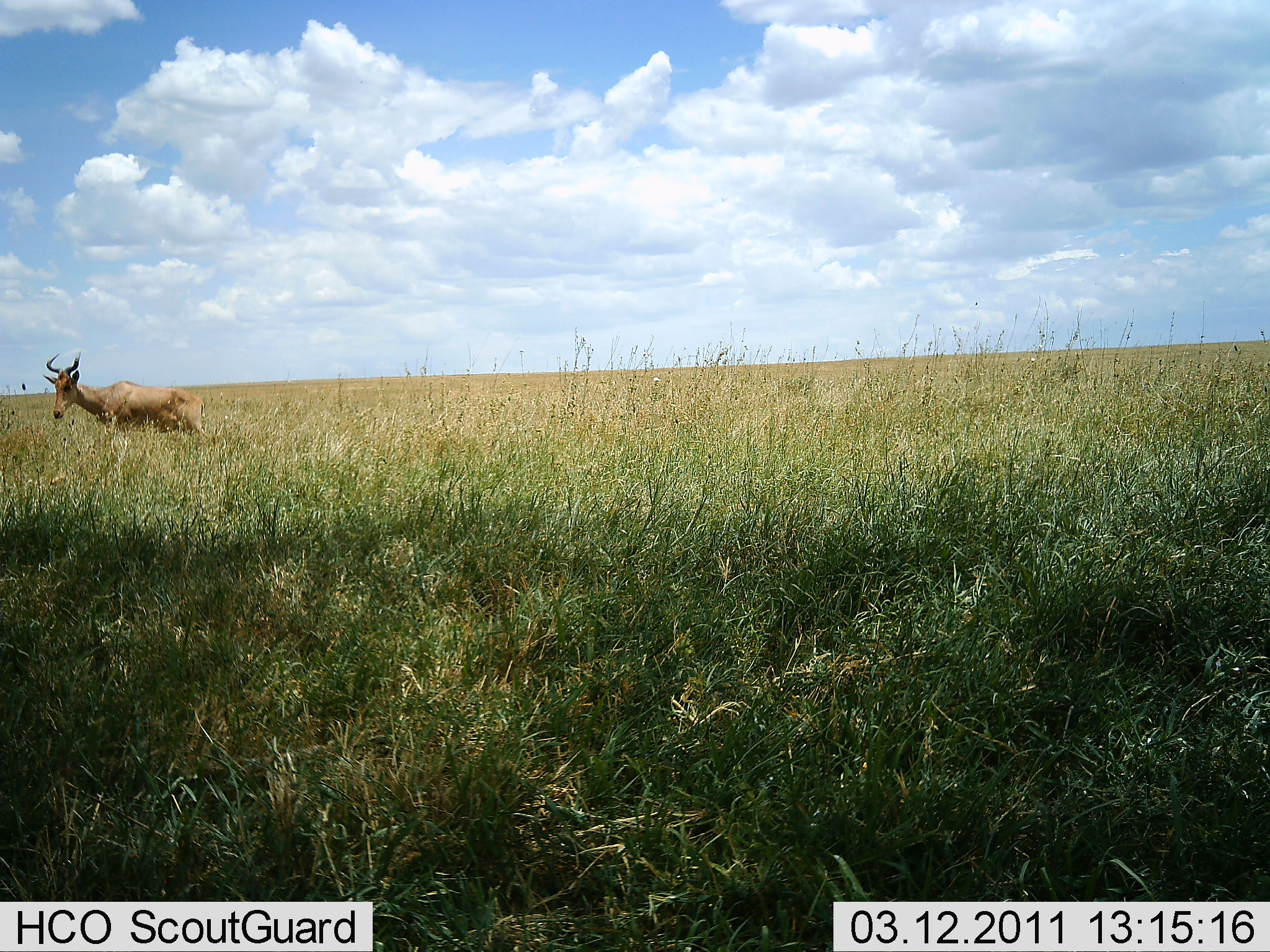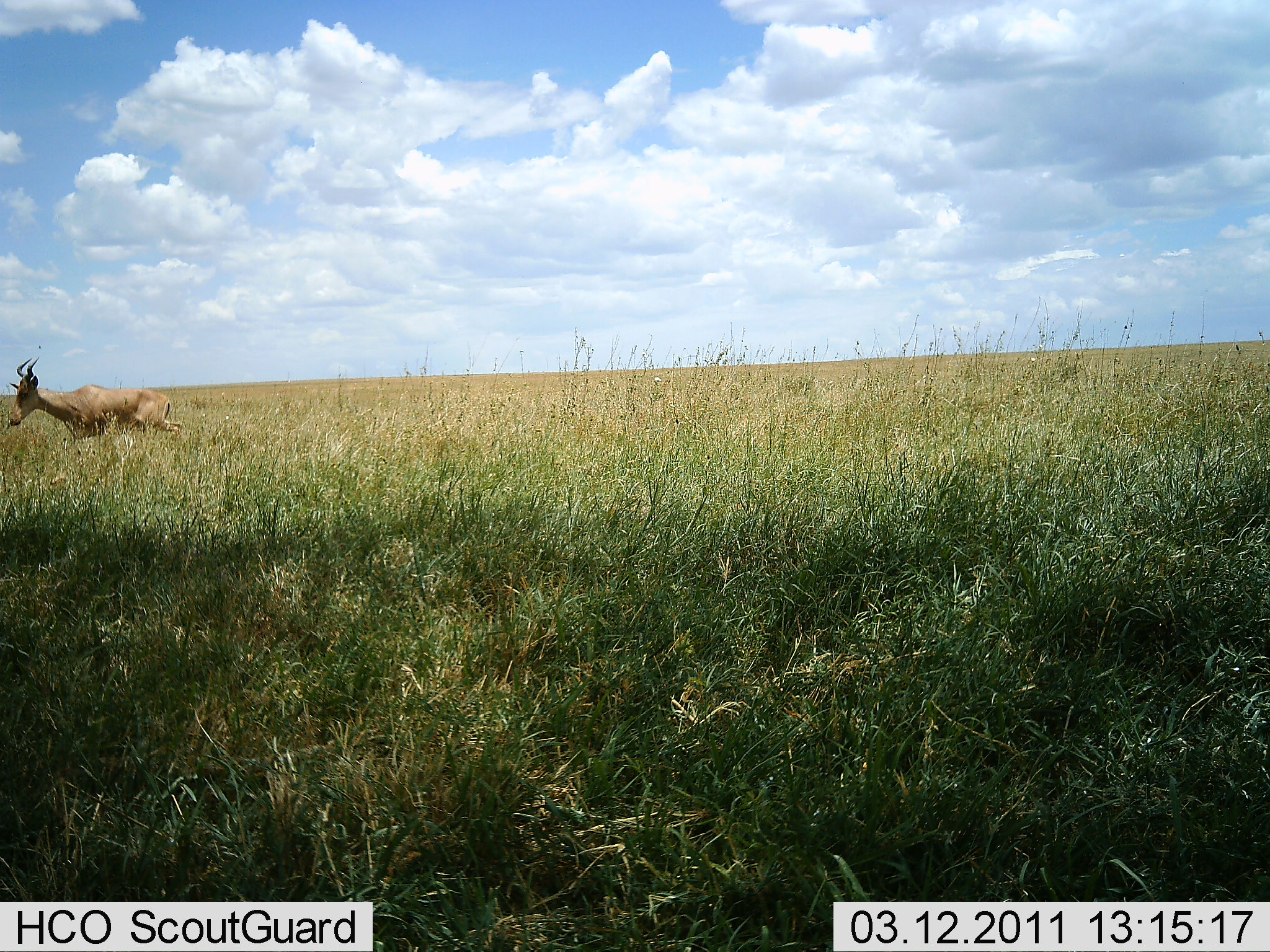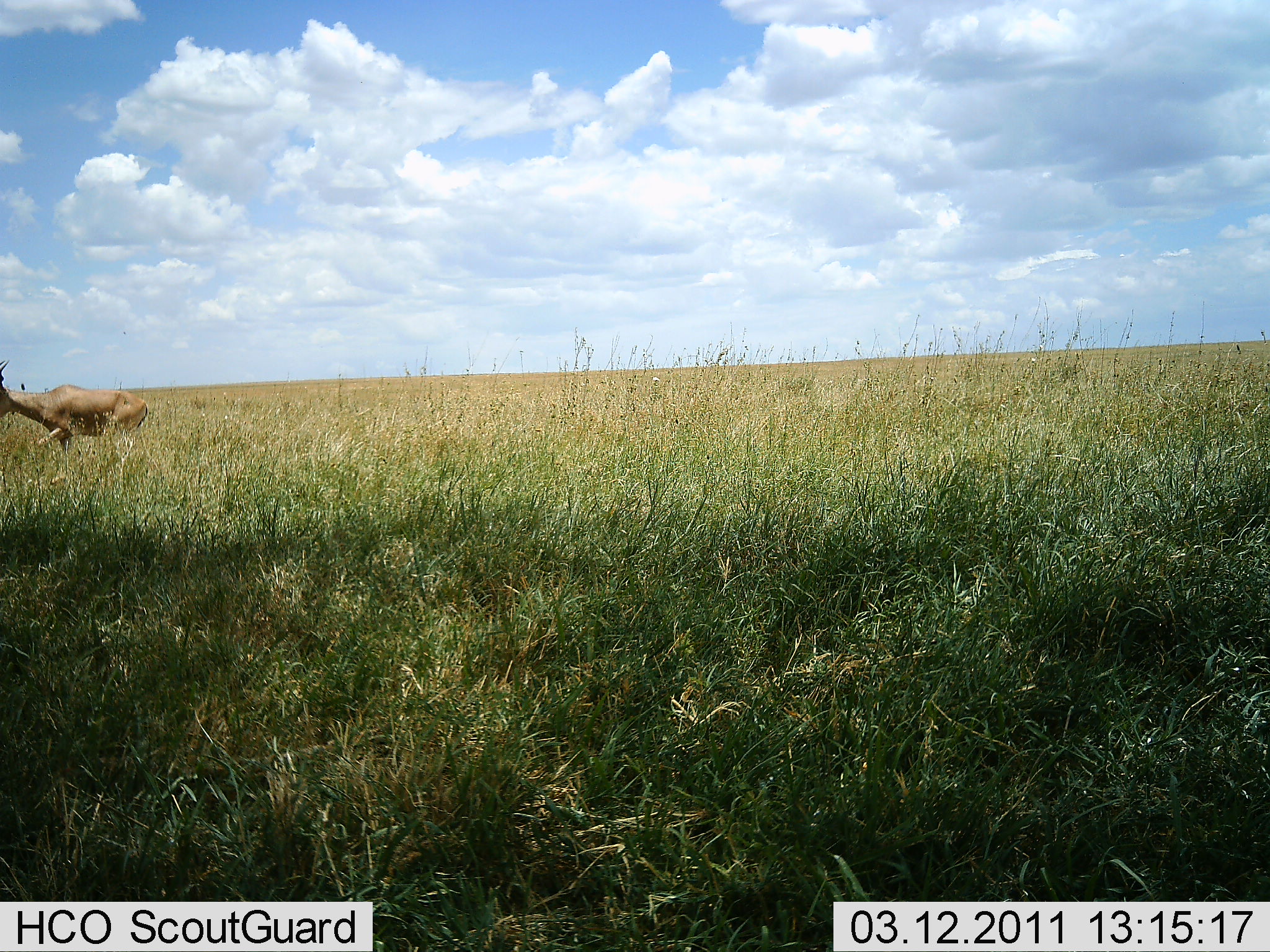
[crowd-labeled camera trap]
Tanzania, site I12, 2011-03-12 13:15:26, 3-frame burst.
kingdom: Animalia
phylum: Chordata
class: Mammalia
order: Artiodactyla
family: Bovidae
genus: Alcelaphus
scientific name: Alcelaphus buselaphus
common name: hartebeest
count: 1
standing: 0%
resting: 0%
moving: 100%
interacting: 0%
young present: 0%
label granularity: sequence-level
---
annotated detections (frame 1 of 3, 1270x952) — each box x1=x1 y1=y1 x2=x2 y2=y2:
animal: x1=42 y1=349 x2=208 y2=451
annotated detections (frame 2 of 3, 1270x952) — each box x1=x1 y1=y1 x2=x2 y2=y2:
animal: x1=7 y1=356 x2=185 y2=463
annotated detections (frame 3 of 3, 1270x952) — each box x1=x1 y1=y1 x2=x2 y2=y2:
animal: x1=0 y1=356 x2=151 y2=479